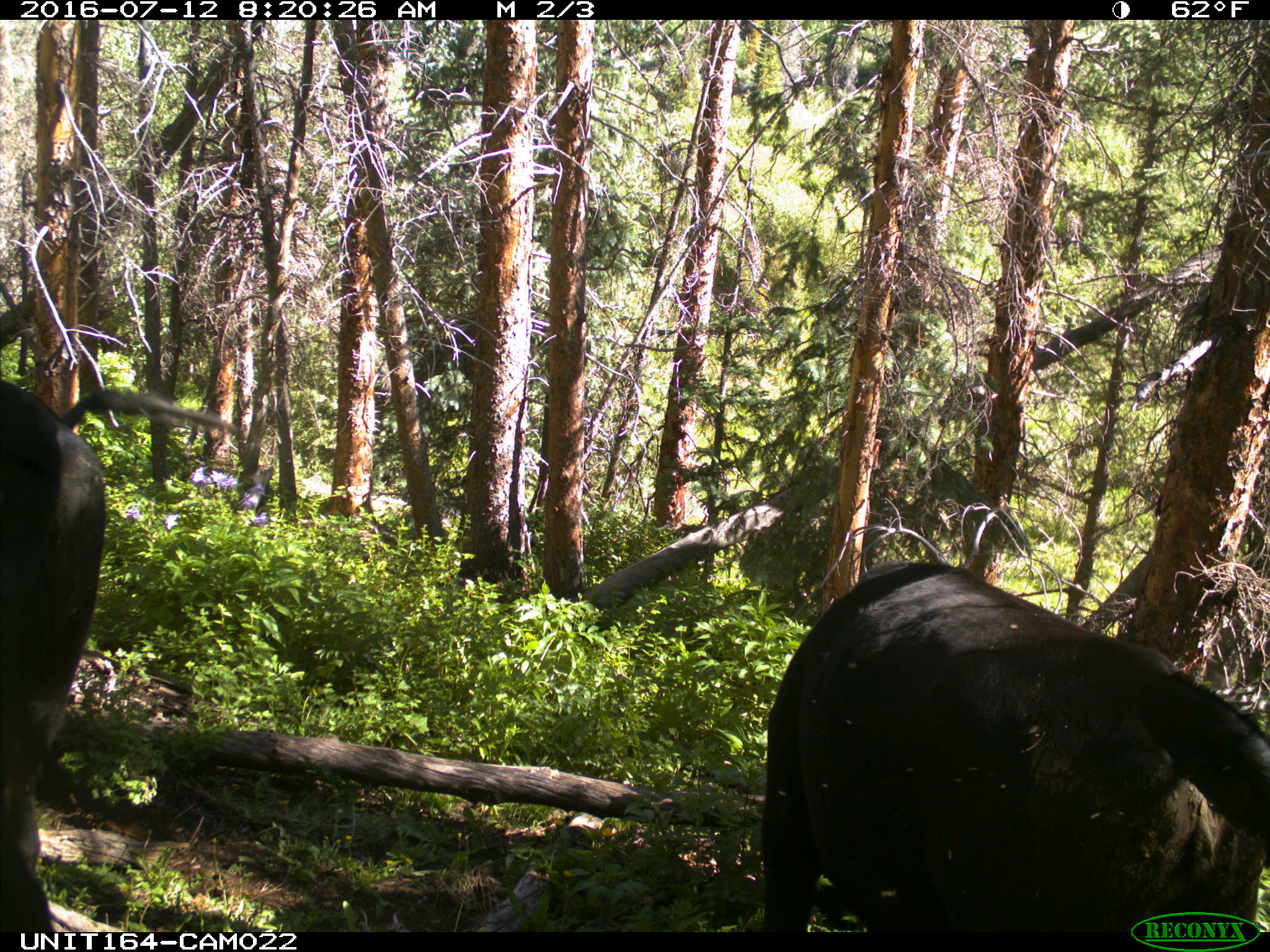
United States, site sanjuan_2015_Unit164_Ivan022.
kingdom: Animalia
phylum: Chordata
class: Mammalia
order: Artiodactyla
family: Bovidae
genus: Bos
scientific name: Bos taurus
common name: domestic cow